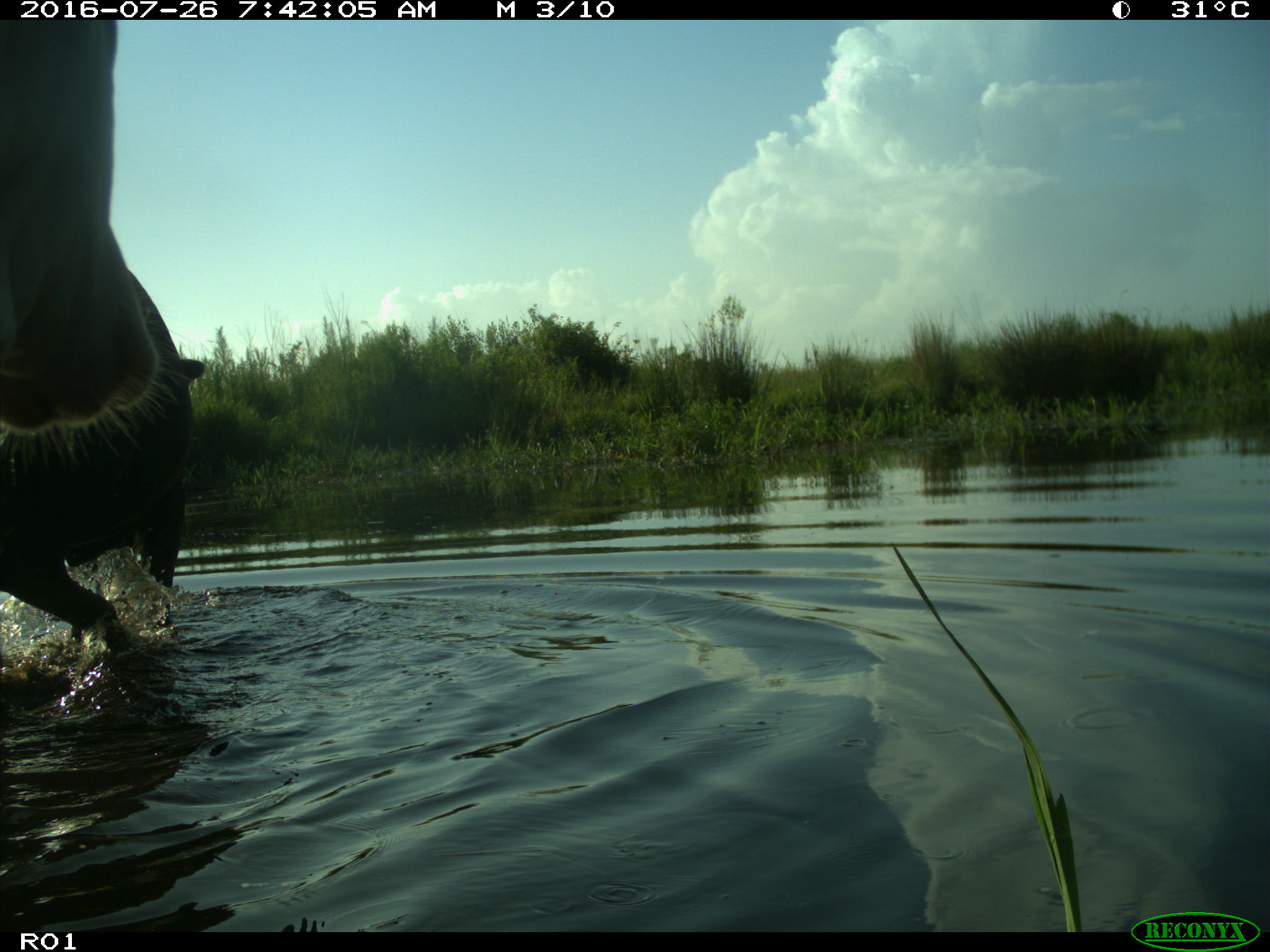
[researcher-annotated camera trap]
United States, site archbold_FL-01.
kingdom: Animalia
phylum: Chordata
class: Mammalia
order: Artiodactyla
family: Bovidae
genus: Bos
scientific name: Bos taurus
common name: domestic cow